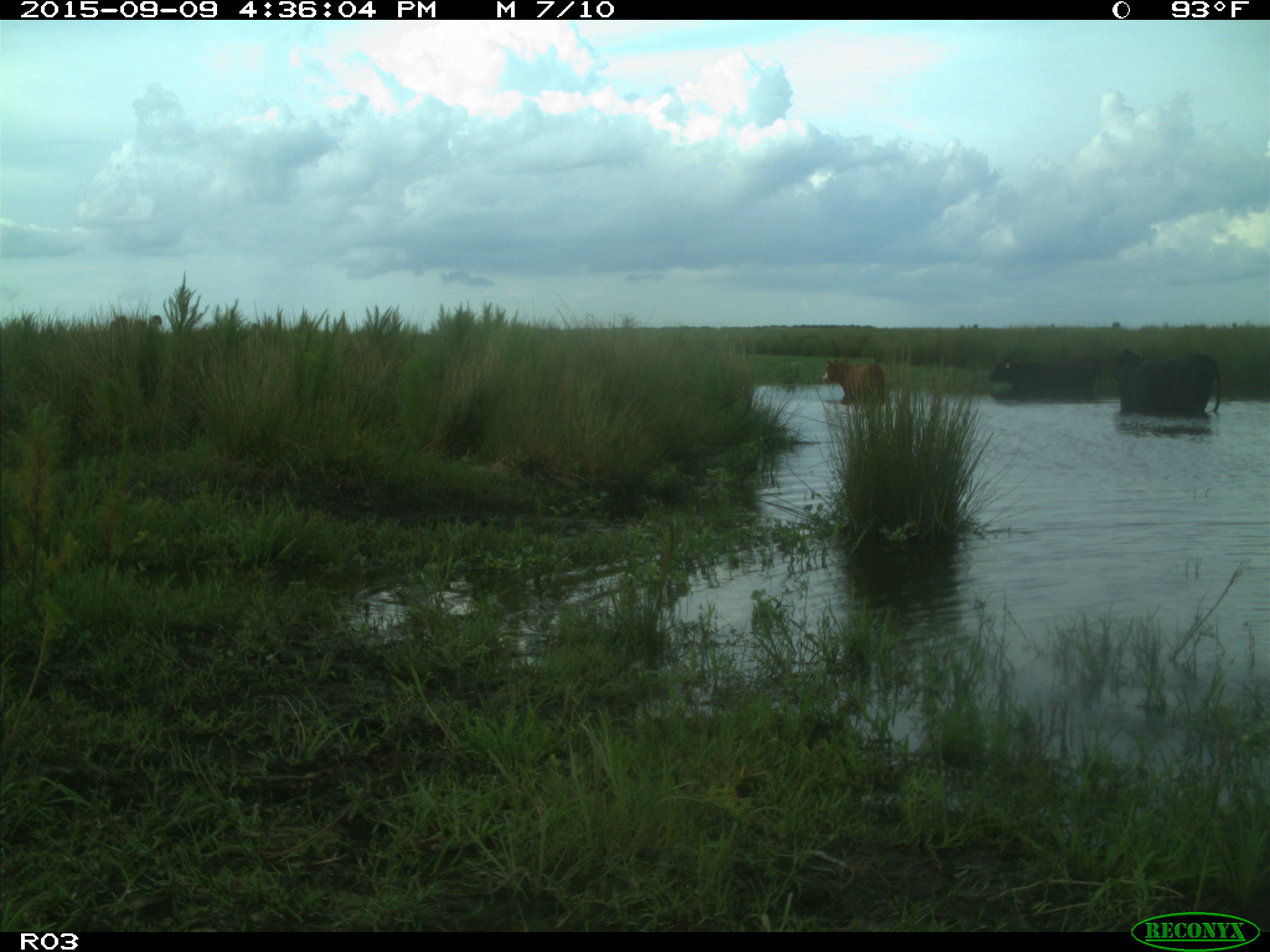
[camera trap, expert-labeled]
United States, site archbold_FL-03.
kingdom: Animalia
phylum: Chordata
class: Mammalia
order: Artiodactyla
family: Bovidae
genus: Bos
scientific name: Bos taurus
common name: domestic cow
Bos taurus (domestic cow).